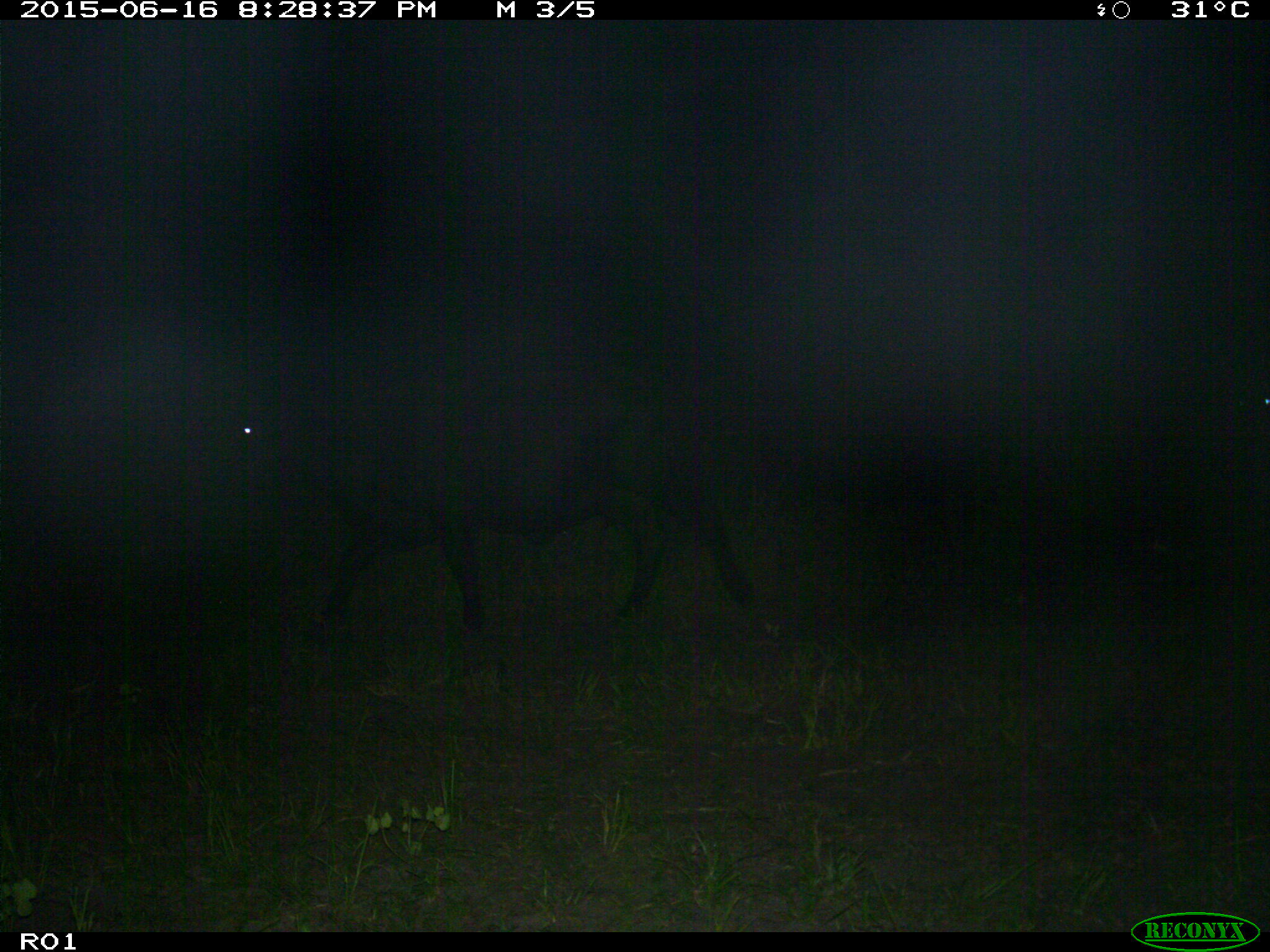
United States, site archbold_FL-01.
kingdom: Animalia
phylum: Chordata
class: Mammalia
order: Artiodactyla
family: Bovidae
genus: Bos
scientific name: Bos taurus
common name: domestic cow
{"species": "Bos taurus (domestic cow)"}